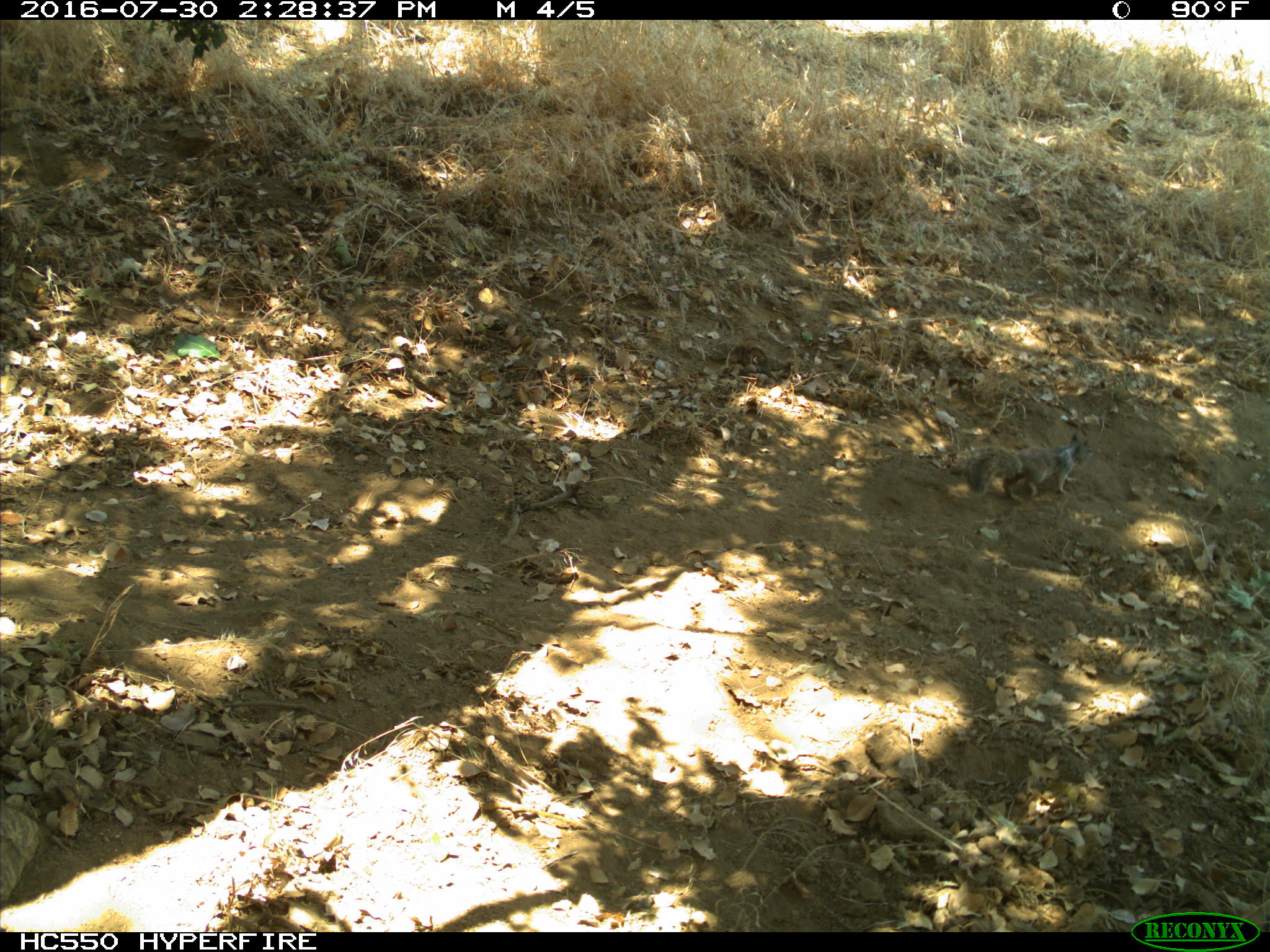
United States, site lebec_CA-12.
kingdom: Animalia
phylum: Chordata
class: Mammalia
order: Rodentia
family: Sciuridae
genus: Otospermophilus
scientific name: Otospermophilus beecheyi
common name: california ground squirrel